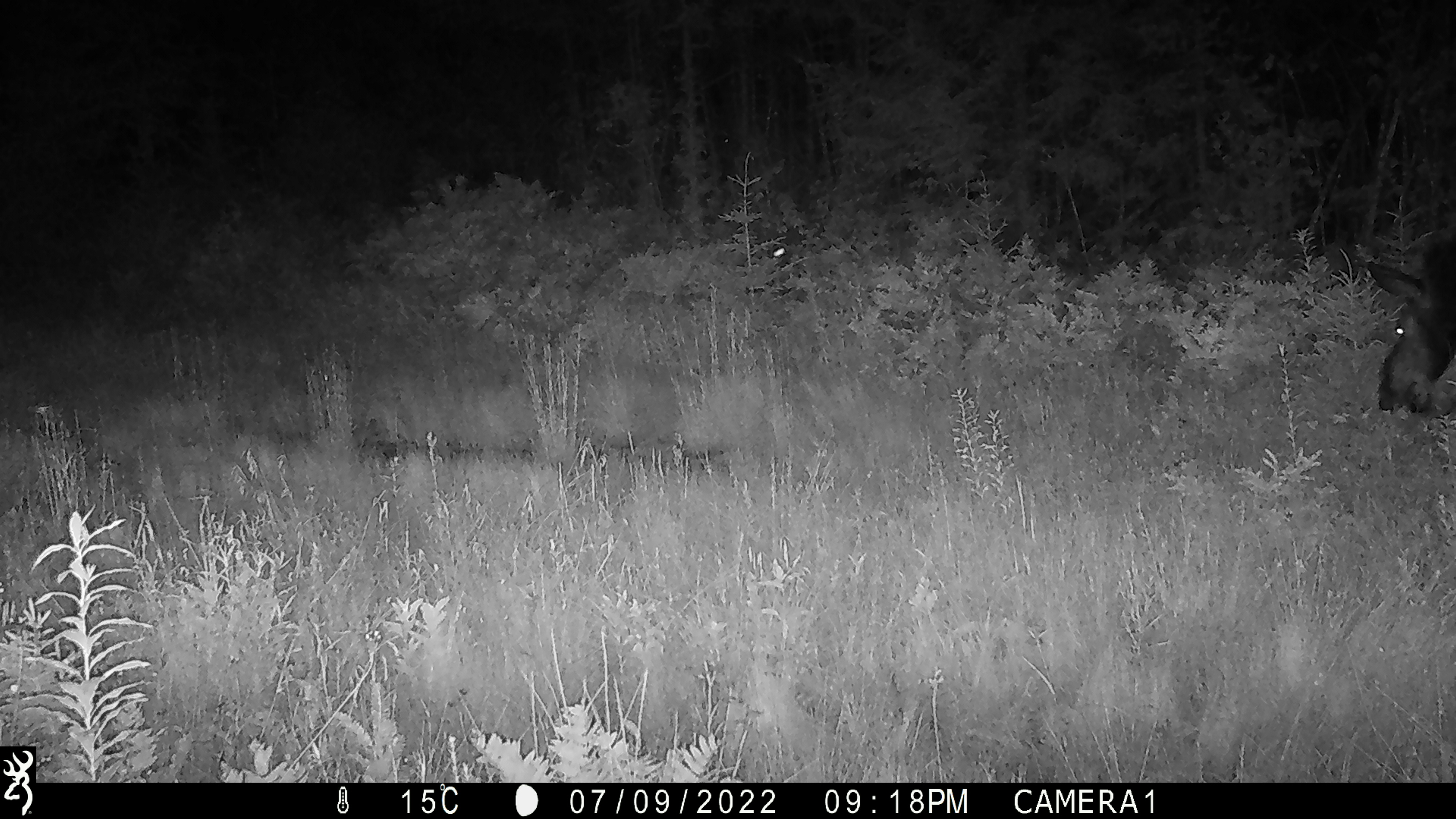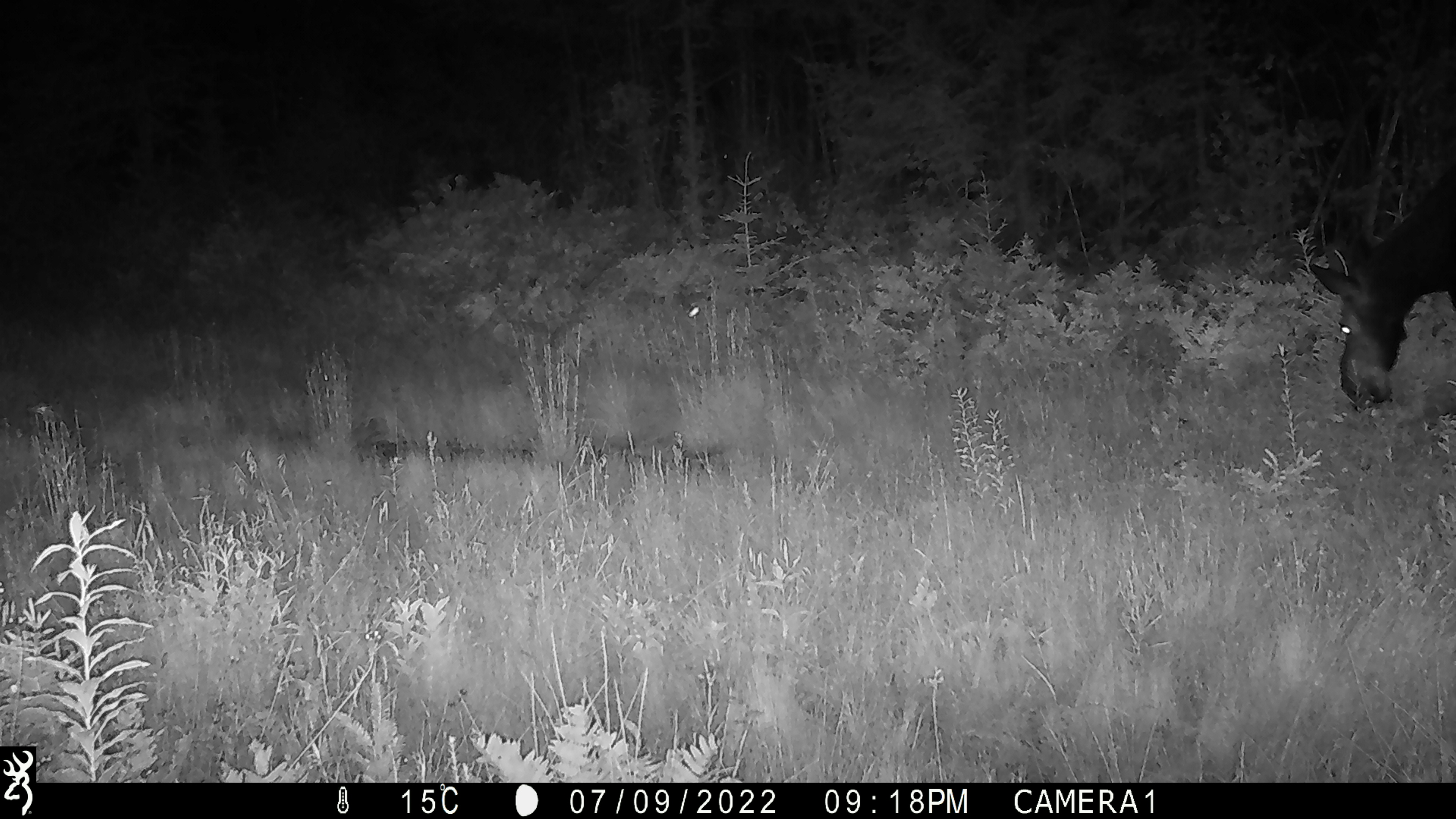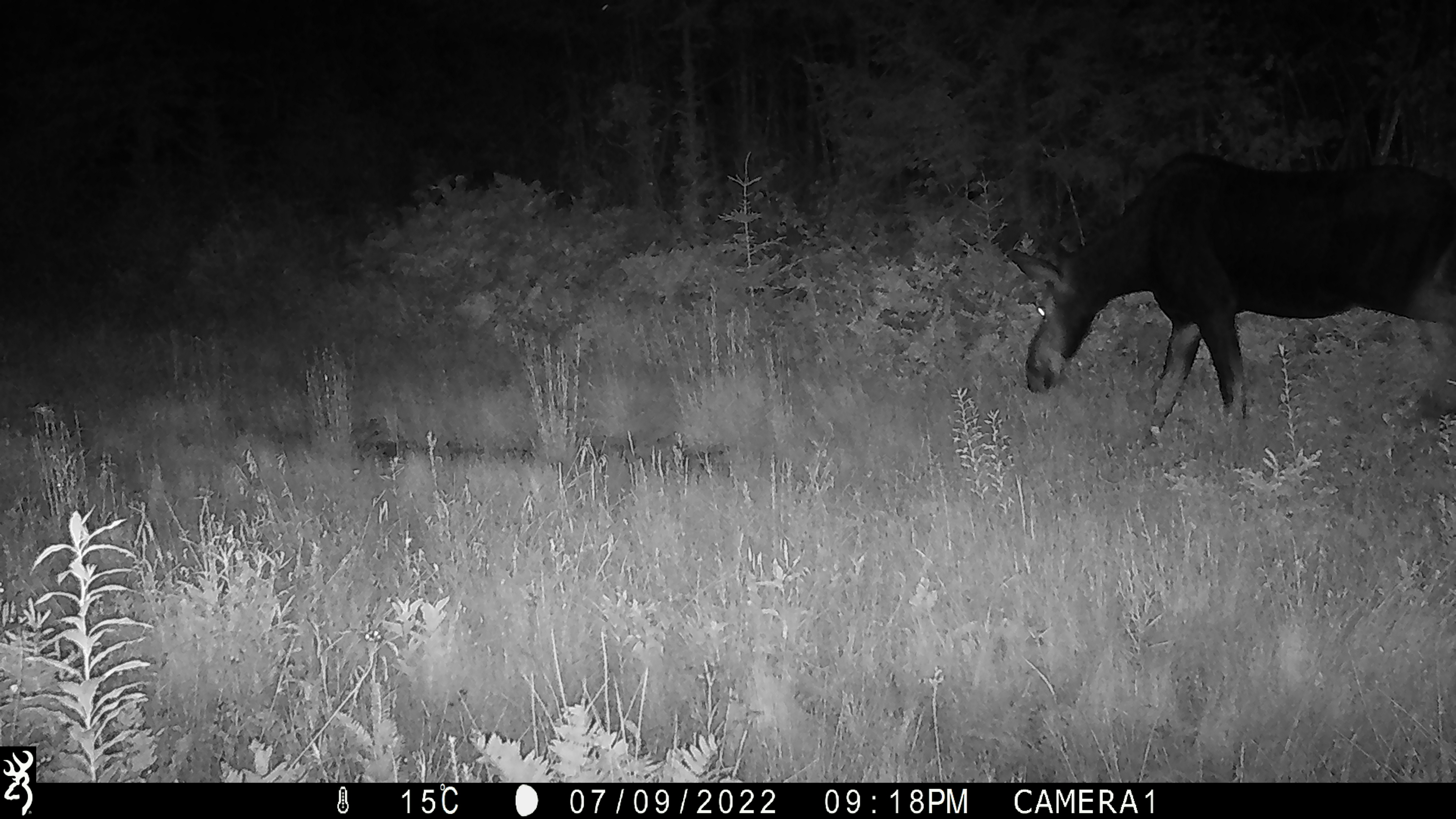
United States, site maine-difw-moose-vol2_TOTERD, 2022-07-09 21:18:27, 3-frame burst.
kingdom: Animalia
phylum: Chordata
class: Mammalia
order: Artiodactyla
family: Cervidae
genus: Alces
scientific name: Alces alces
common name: moose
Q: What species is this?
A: Moose (Alces alces).